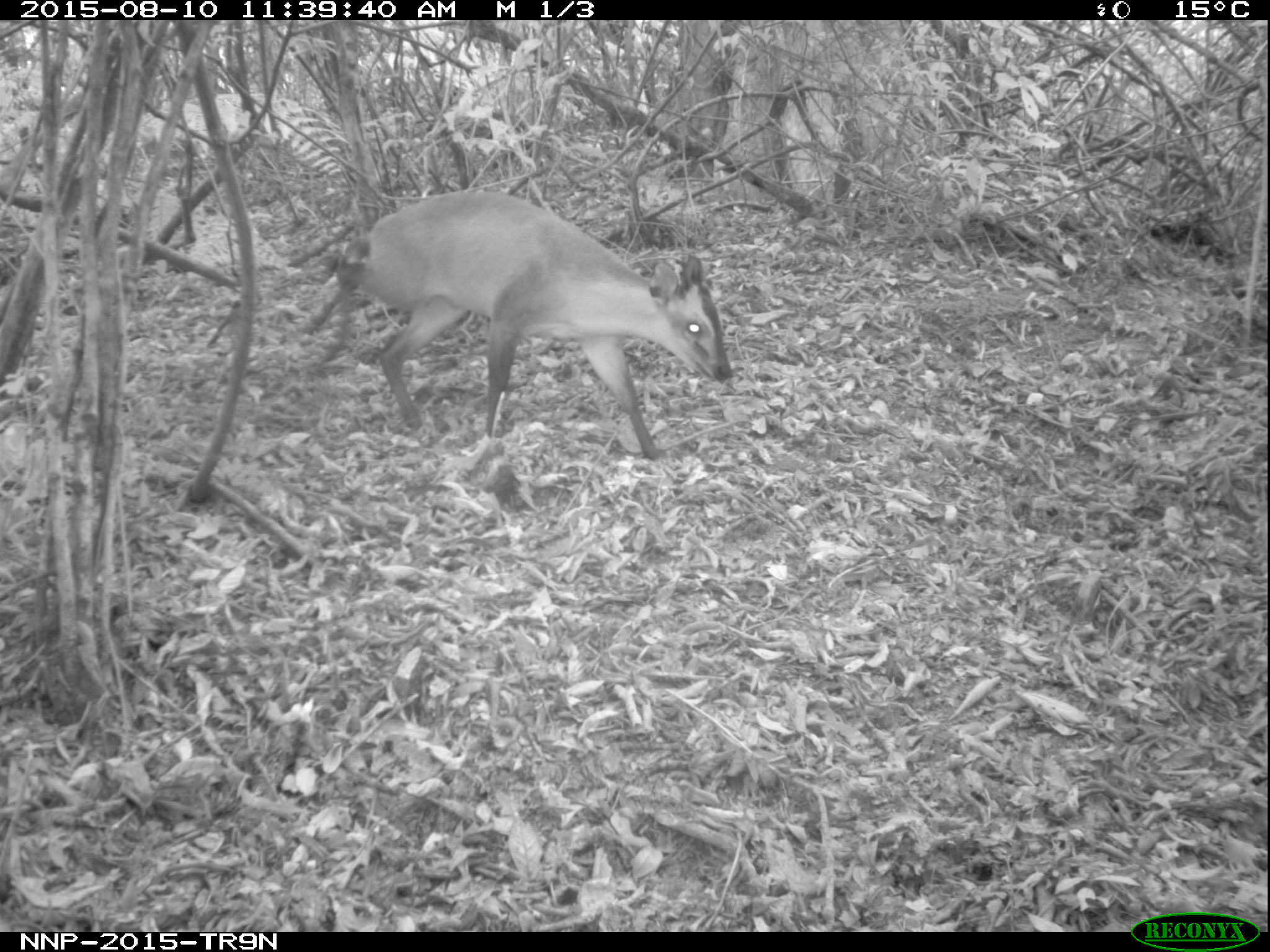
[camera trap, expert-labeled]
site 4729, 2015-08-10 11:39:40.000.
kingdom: Animalia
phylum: Chordata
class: Mammalia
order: Artiodactyla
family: Bovidae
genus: Cephalophus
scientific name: Cephalophus nigrifrons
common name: black-fronted duiker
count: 1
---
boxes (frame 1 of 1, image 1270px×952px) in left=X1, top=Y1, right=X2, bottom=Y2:
cephalophus nigrifrons: left=323, top=191, right=737, bottom=462